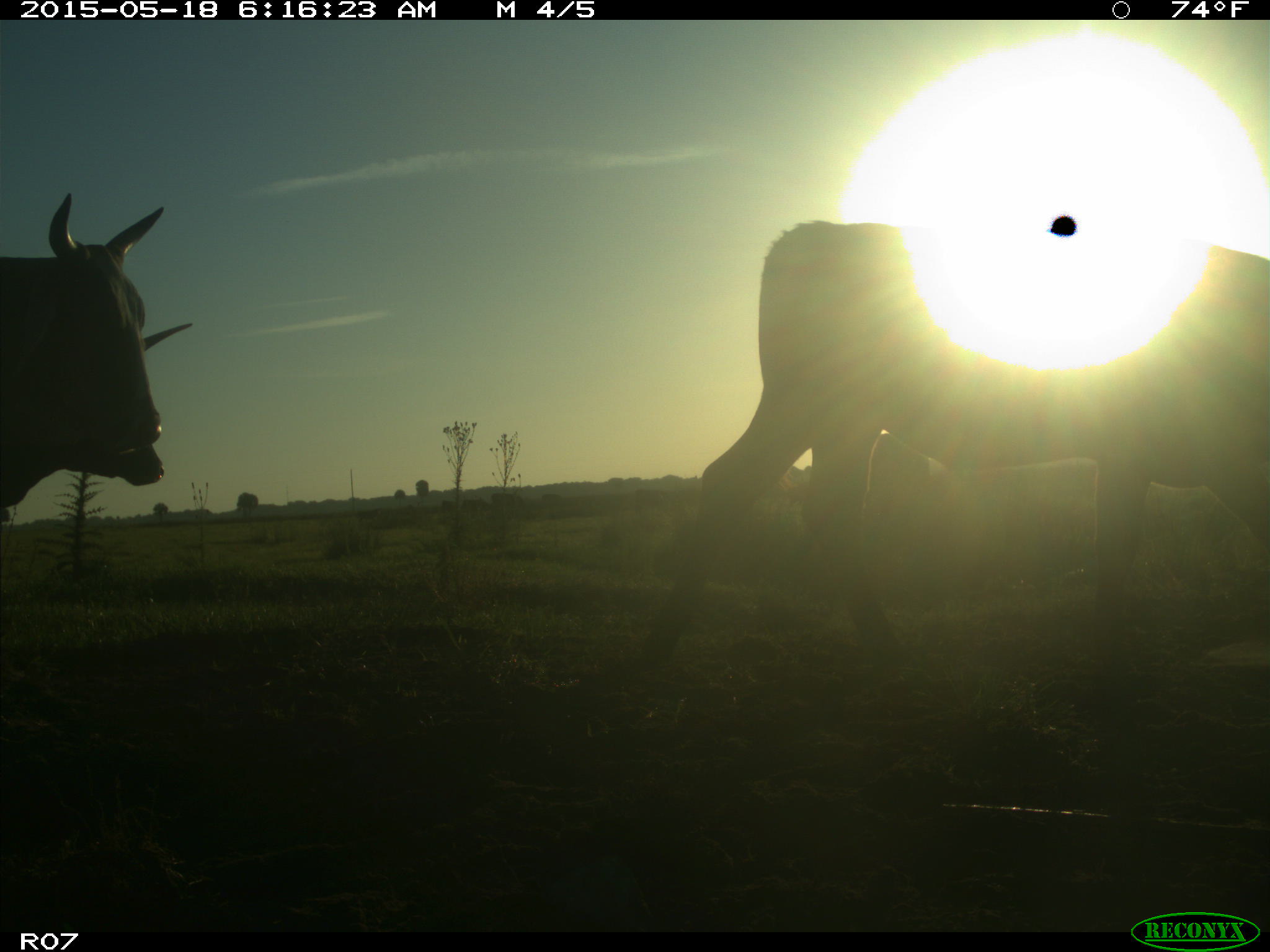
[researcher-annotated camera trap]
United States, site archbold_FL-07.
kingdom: Animalia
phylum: Chordata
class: Mammalia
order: Artiodactyla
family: Bovidae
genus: Bos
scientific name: Bos taurus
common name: domestic cow